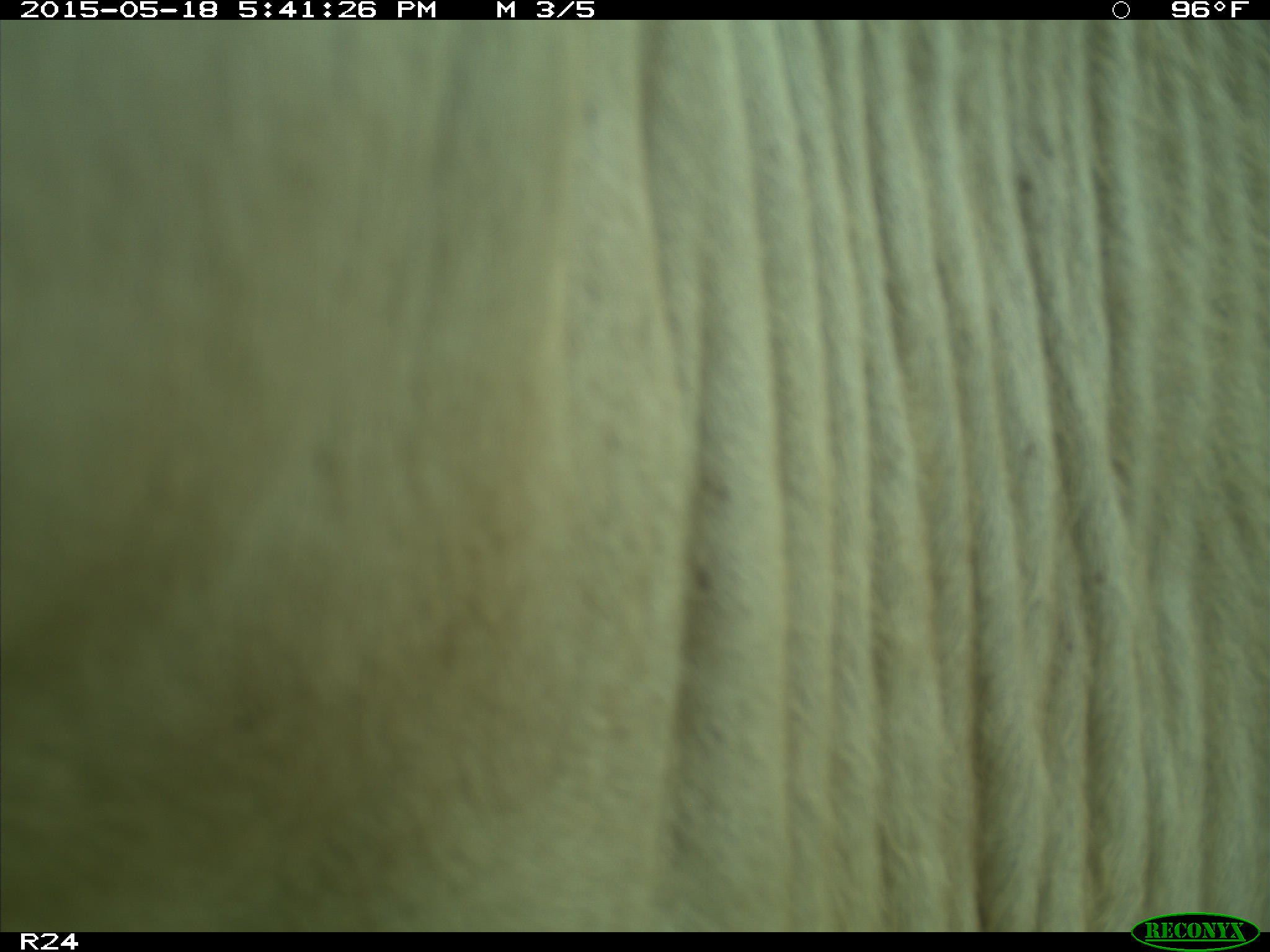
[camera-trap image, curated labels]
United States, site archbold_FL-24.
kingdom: Animalia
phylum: Chordata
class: Mammalia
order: Artiodactyla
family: Bovidae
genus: Bos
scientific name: Bos taurus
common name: domestic cow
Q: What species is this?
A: Bos taurus (domestic cow).